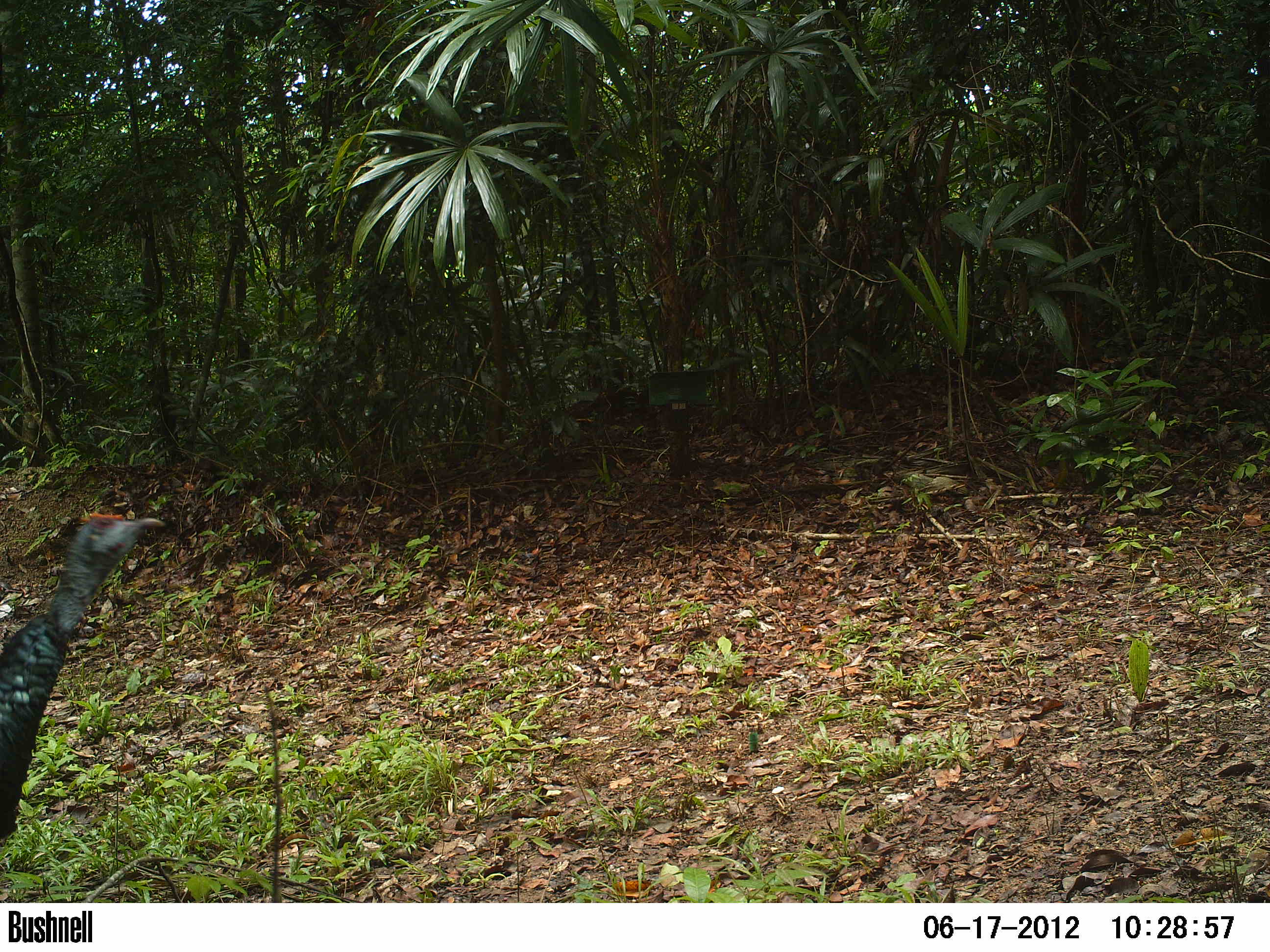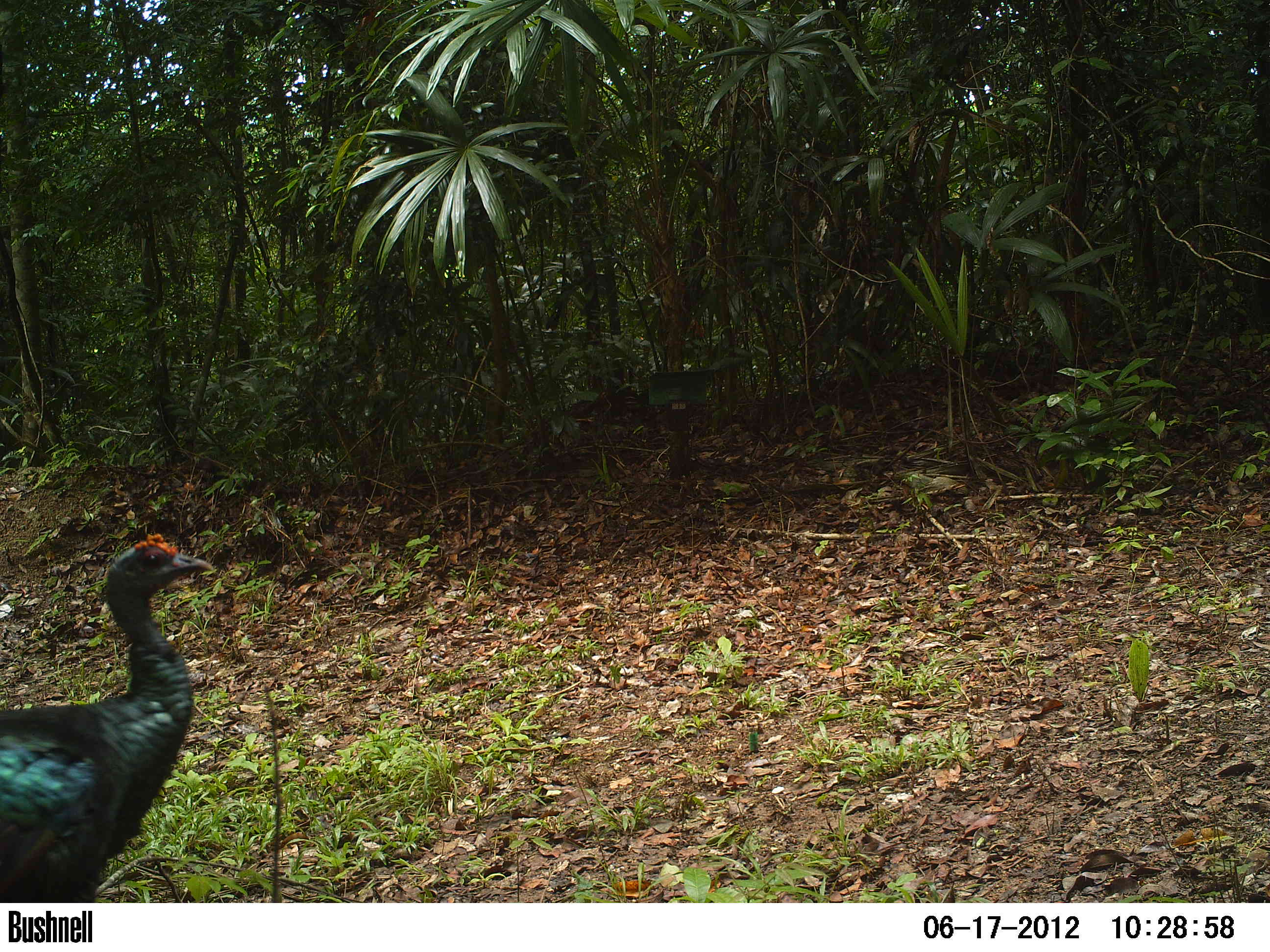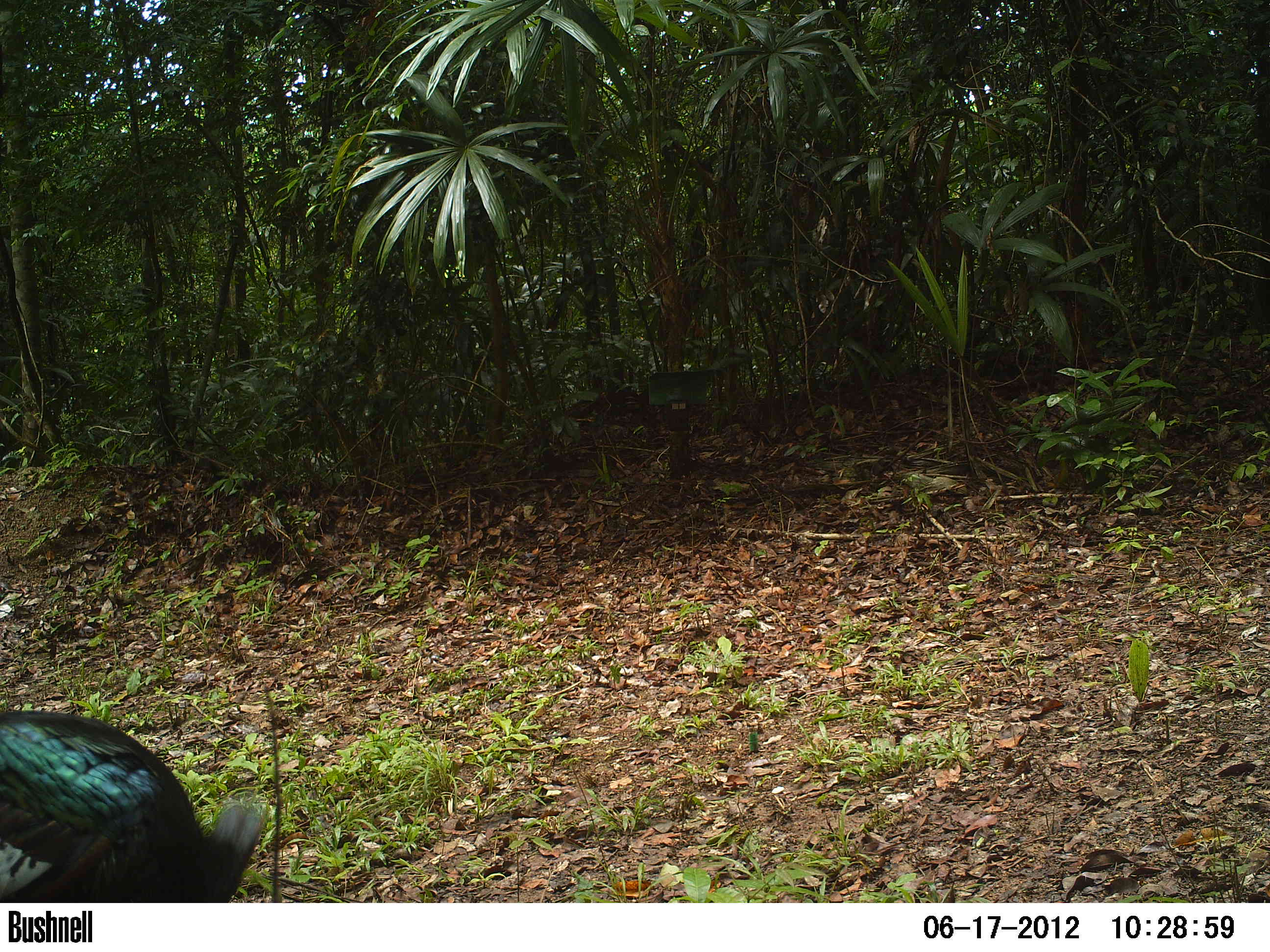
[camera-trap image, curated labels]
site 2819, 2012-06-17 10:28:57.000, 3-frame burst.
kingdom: Animalia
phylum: Chordata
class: Aves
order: Galliformes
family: Phasianidae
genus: Meleagris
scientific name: Meleagris ocellata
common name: ocellated turkey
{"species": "Meleagris ocellata (ocellated turkey)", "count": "2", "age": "adult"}